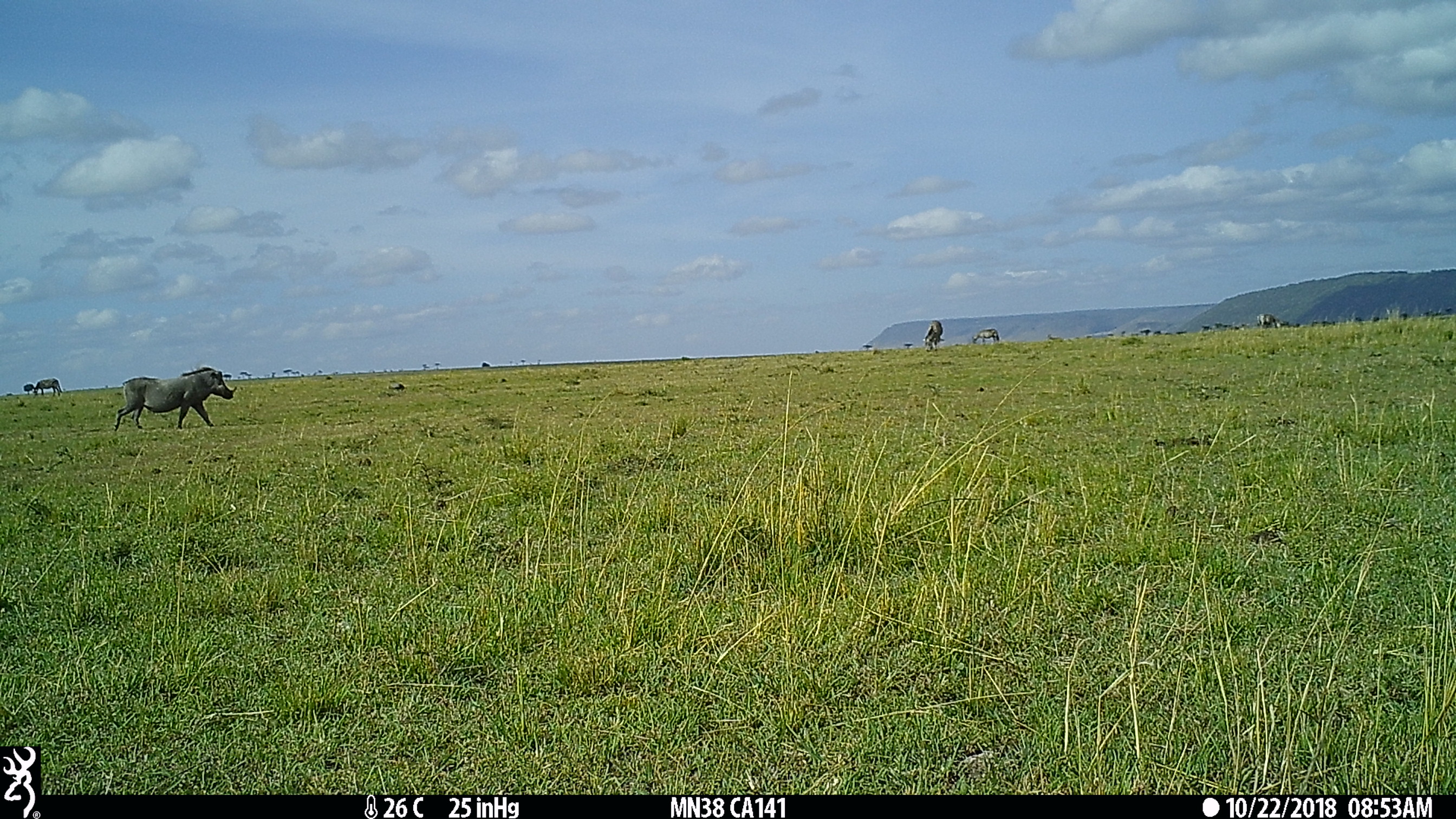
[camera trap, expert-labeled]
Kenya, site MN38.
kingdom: Animalia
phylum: Chordata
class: Mammalia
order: Artiodactyla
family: Suidae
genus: Phacochoerus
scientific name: Phacochoerus africanus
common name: common warthog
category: warthog